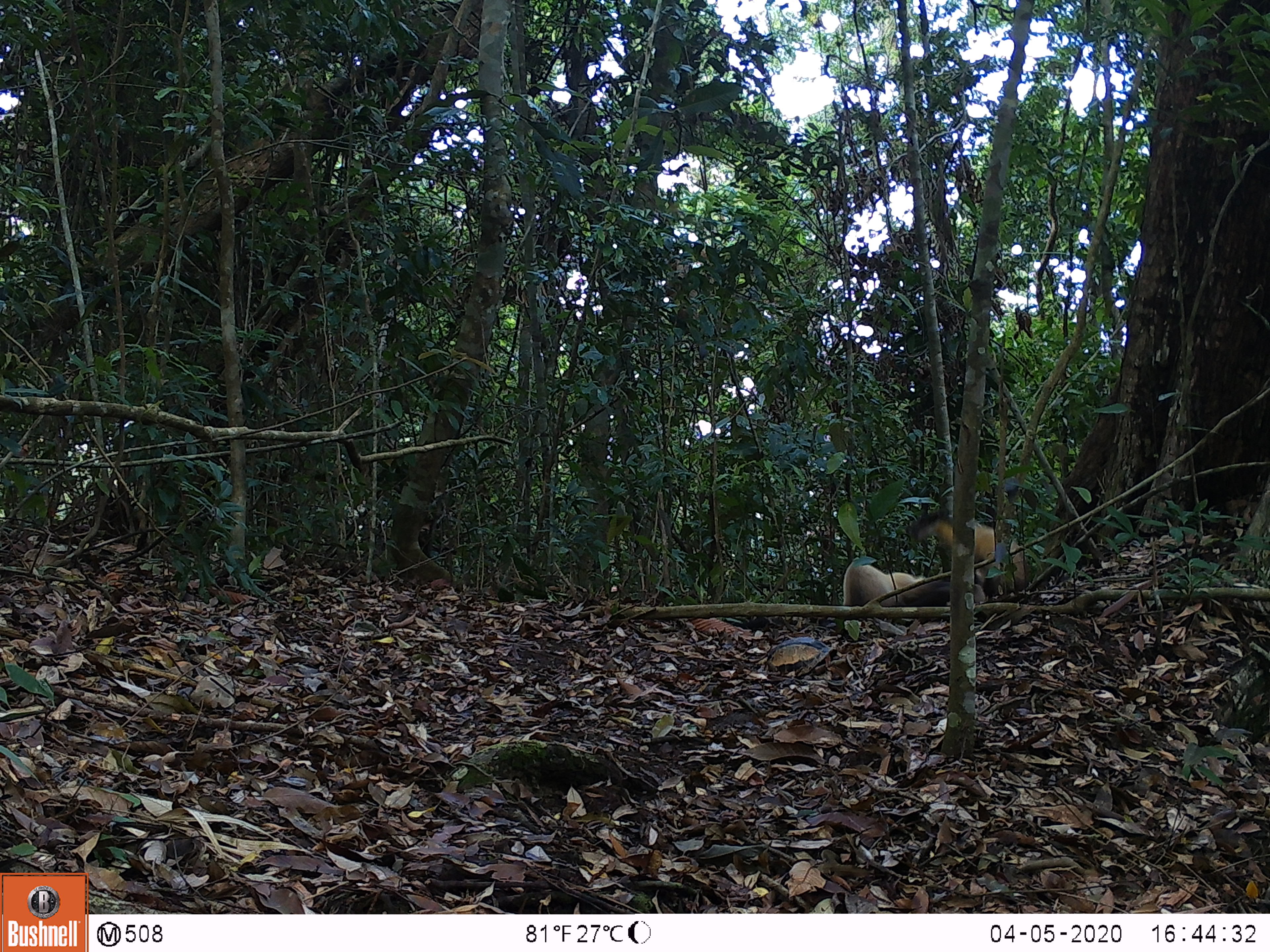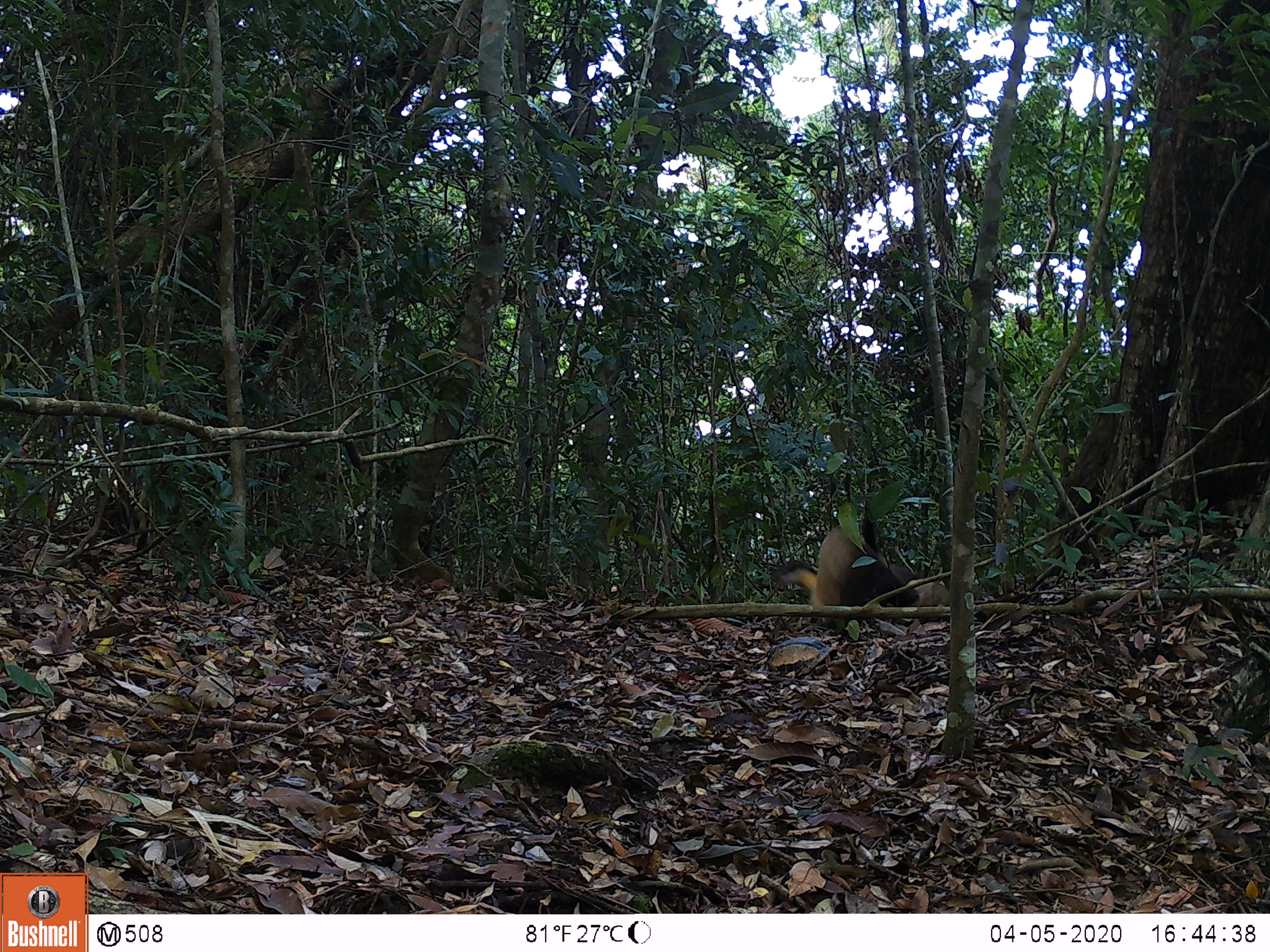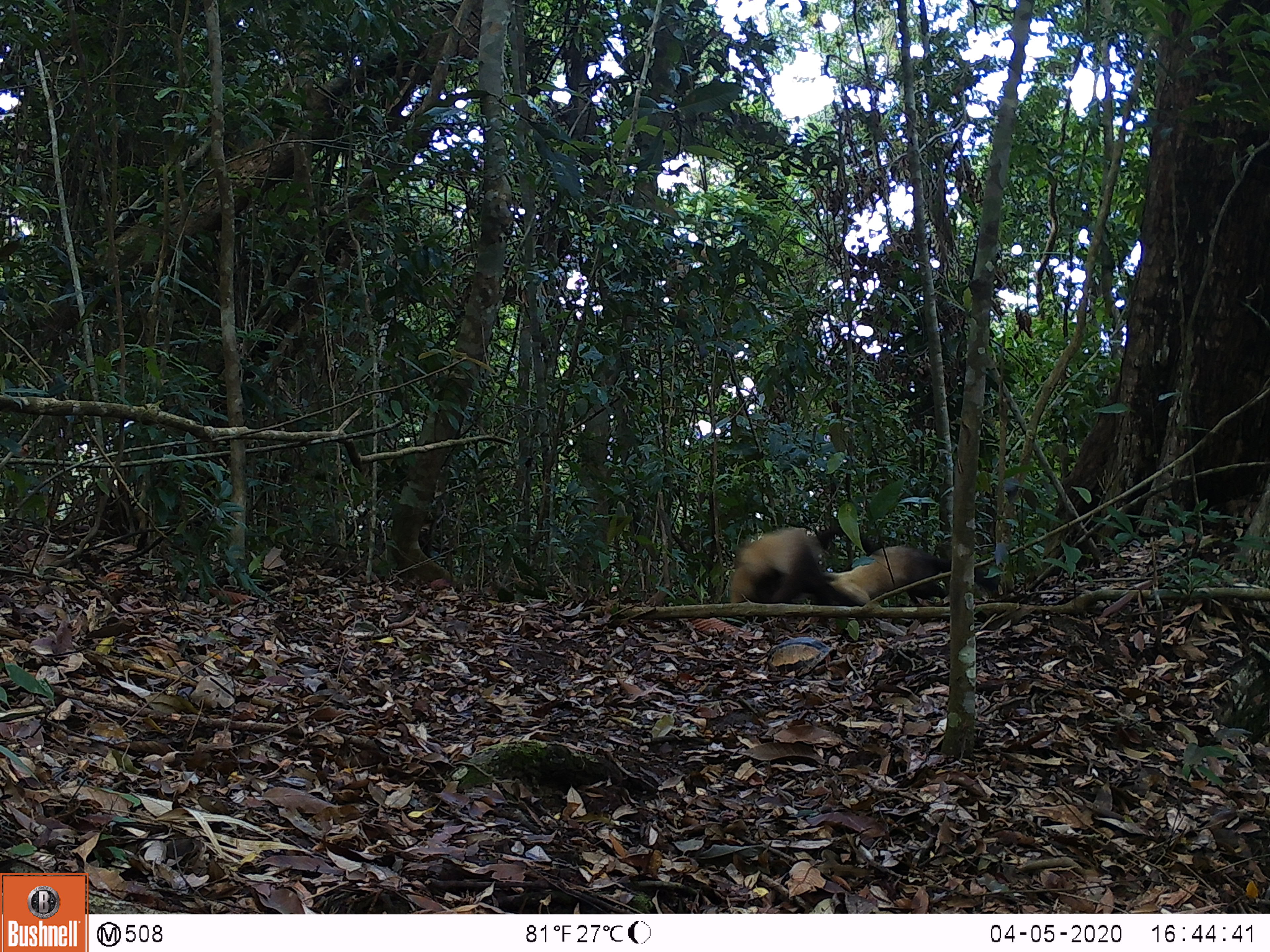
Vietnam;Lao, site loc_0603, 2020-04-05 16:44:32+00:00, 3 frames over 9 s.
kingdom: Animalia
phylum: Chordata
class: Mammalia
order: Carnivora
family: Mustelidae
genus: Martes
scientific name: Martes flavigula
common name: yellow-throated marten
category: yellow throated marten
Yellow throated marten (yellow-throated marten) (Martes flavigula). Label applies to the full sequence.